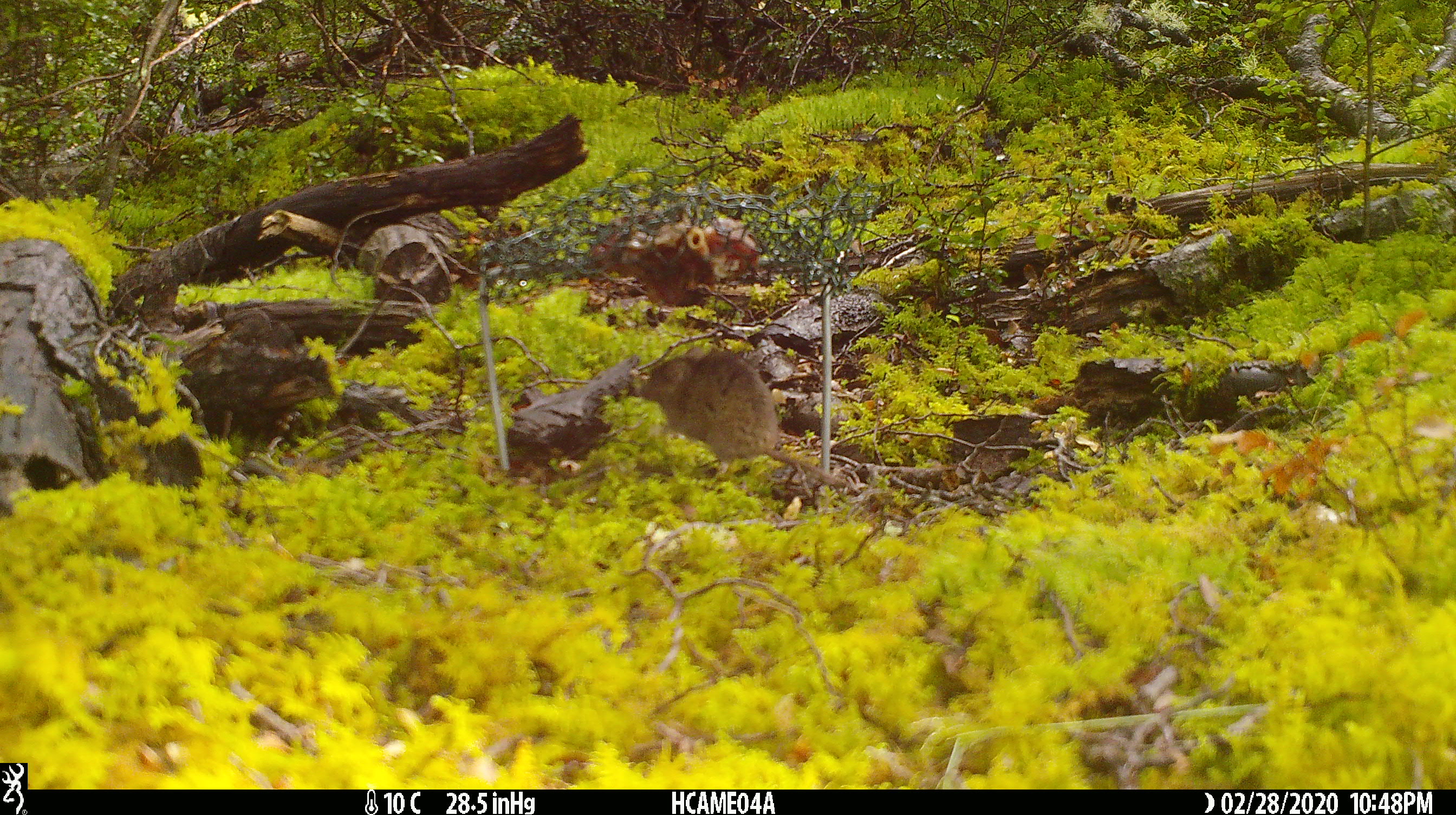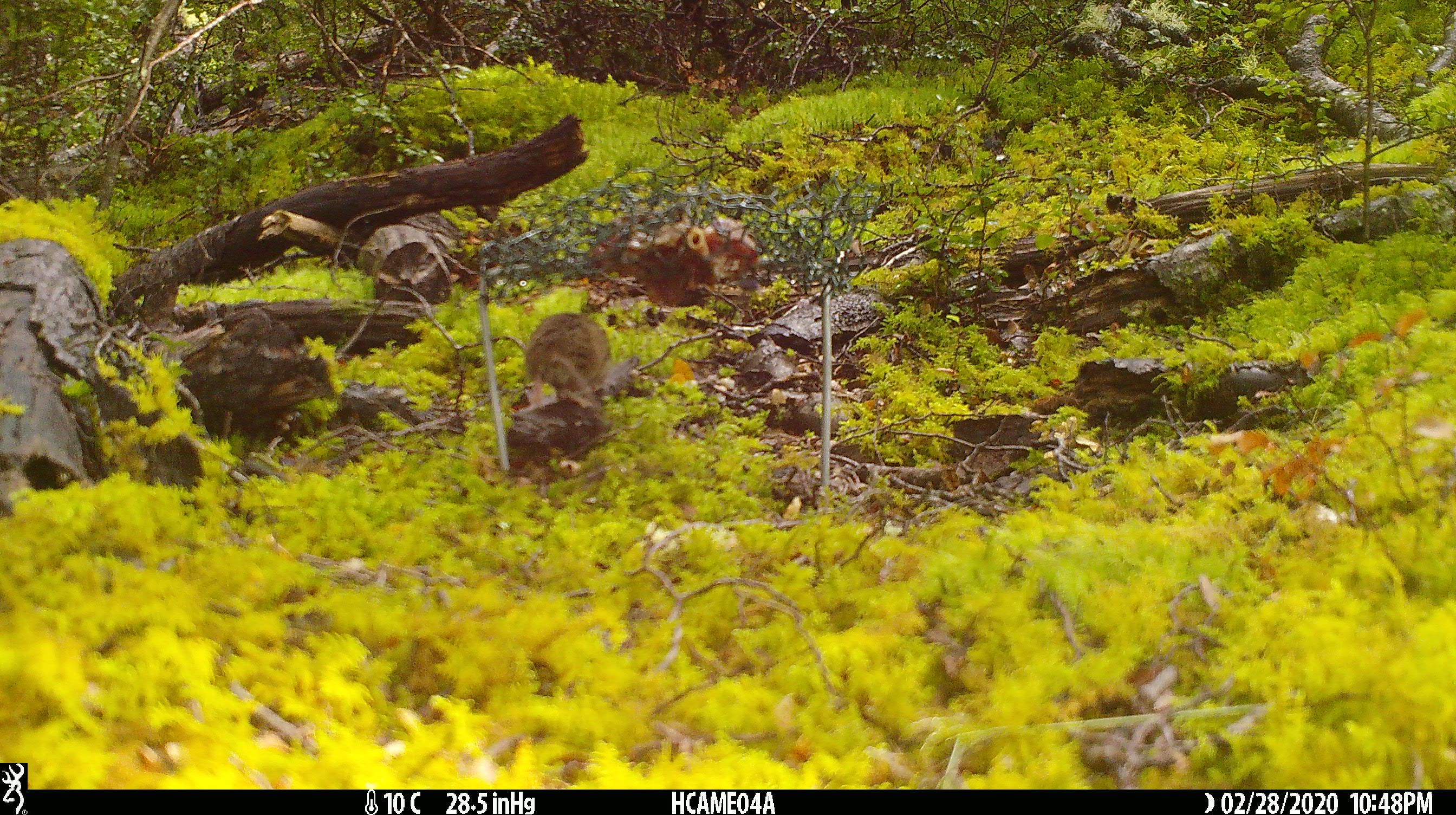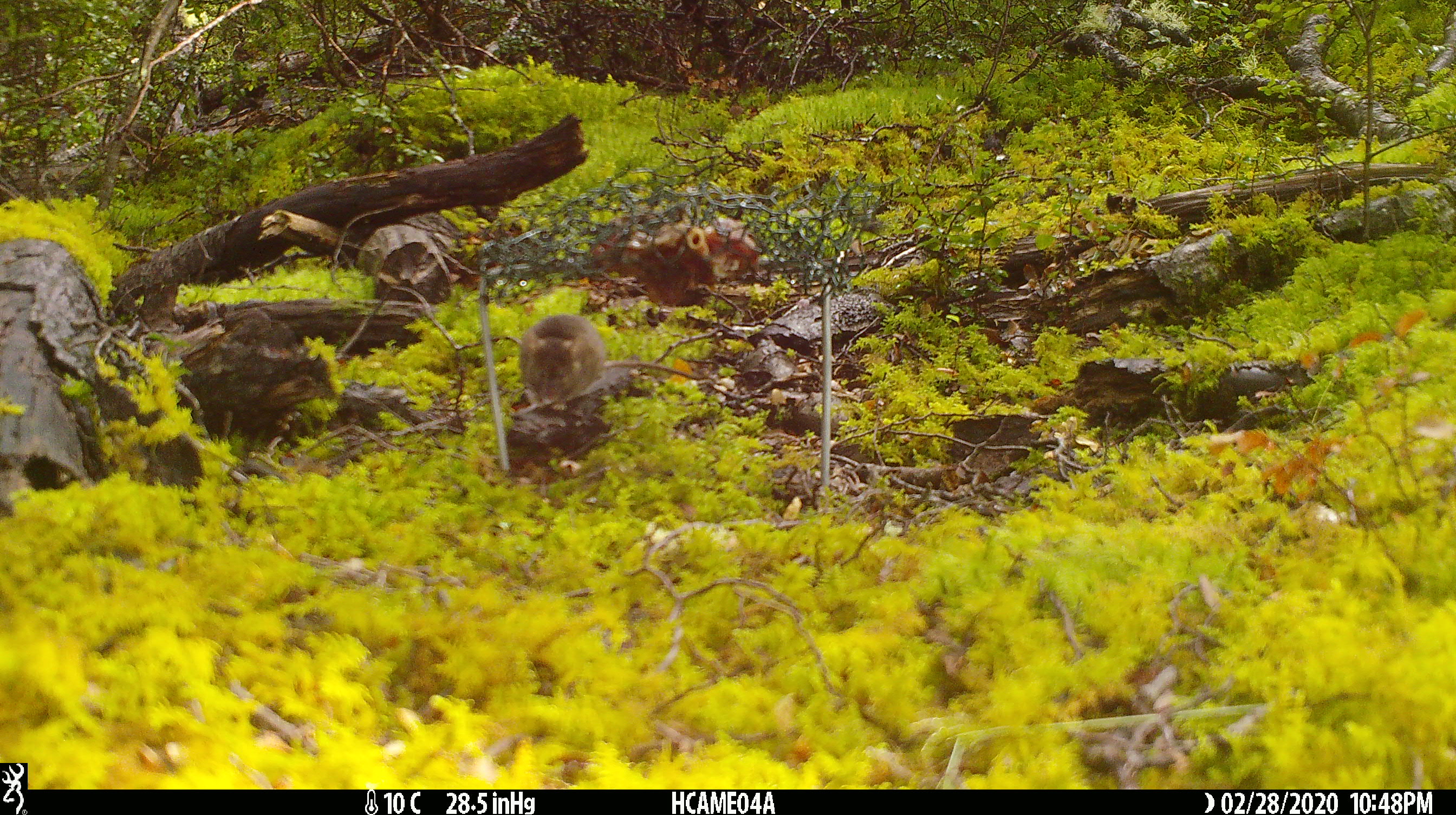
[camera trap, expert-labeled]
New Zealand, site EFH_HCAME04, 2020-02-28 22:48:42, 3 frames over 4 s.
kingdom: Animalia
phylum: Chordata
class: Mammalia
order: Rodentia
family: Muridae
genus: Mus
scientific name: Mus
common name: mouse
Mouse (Mus).